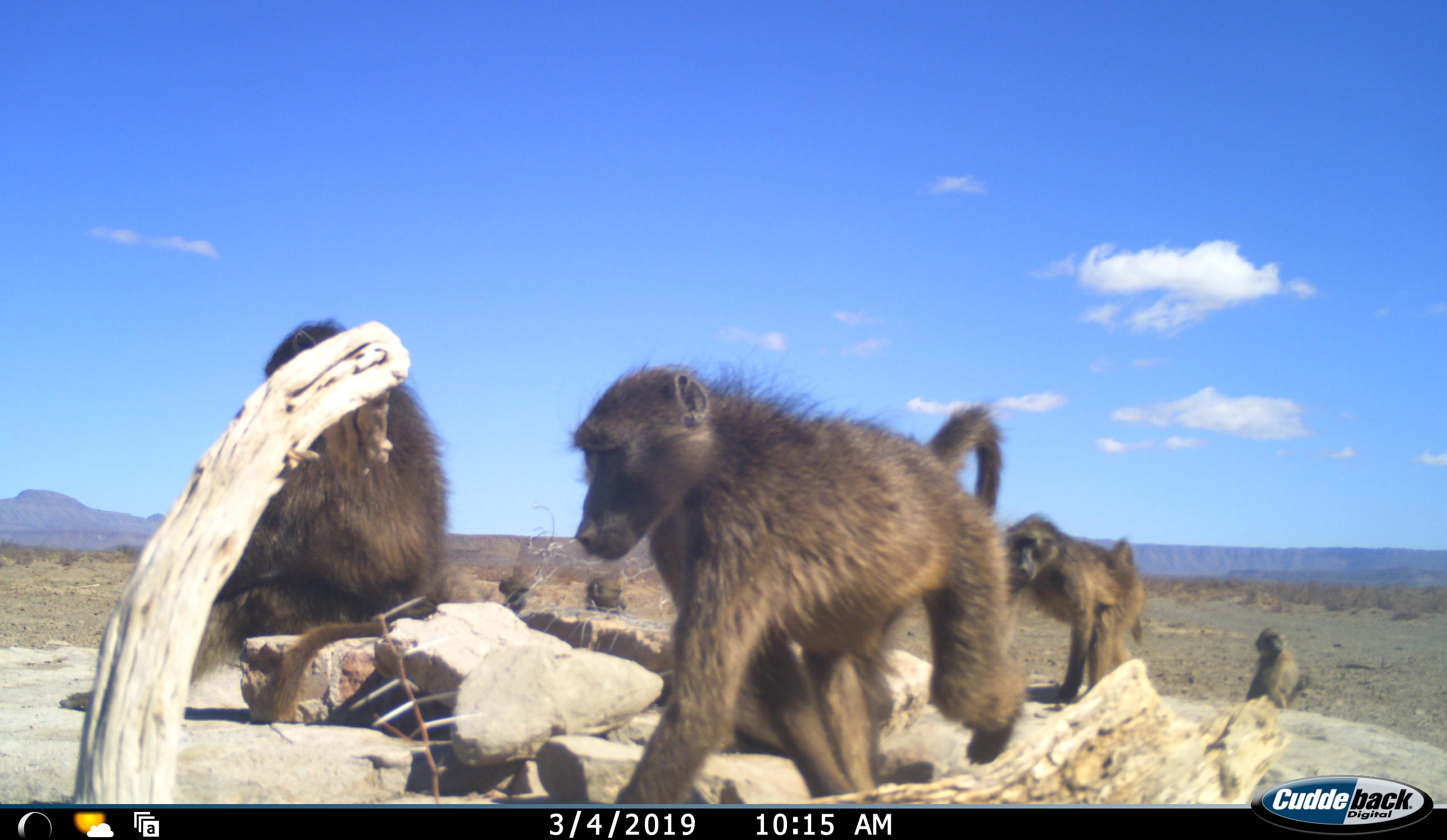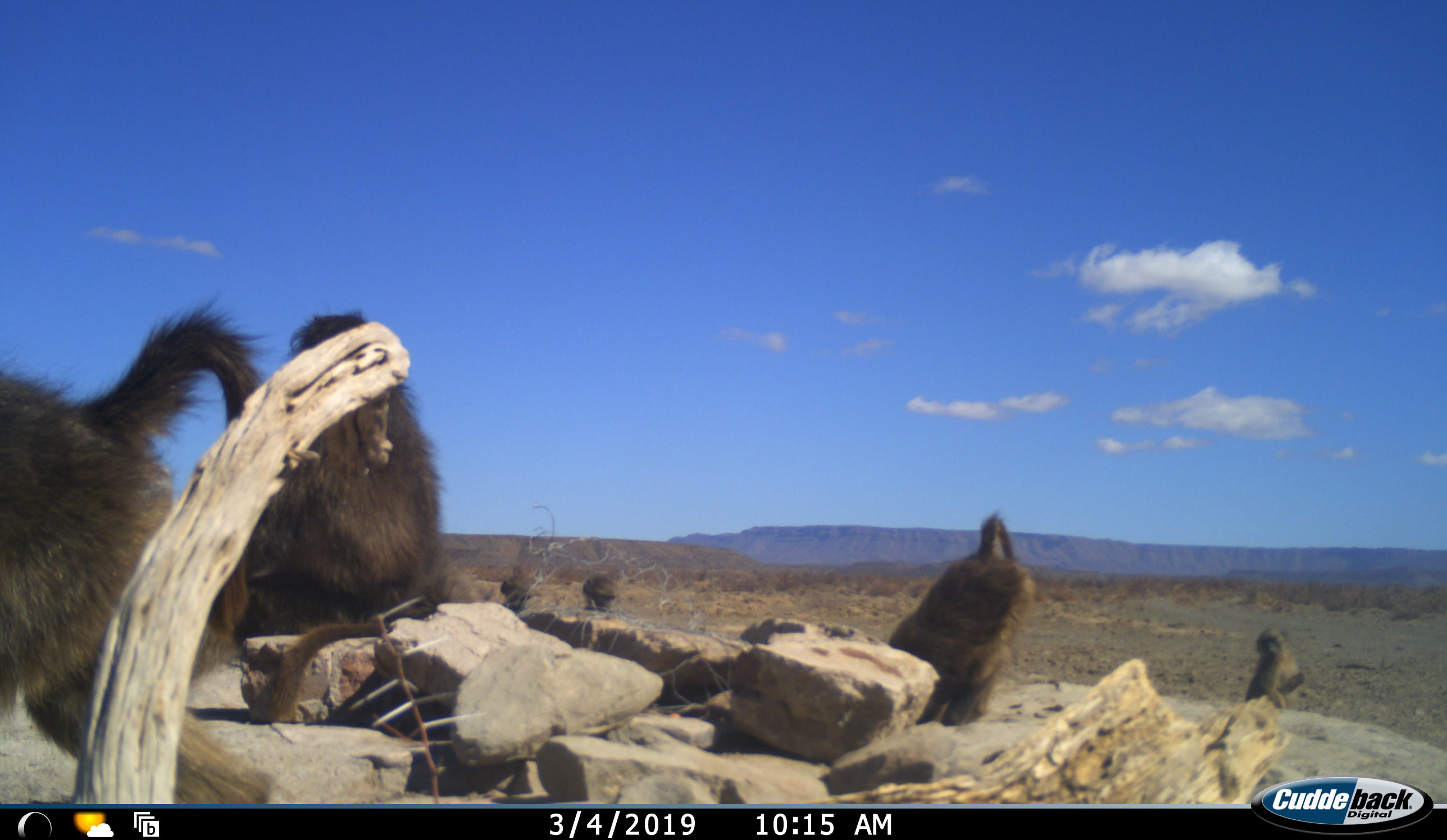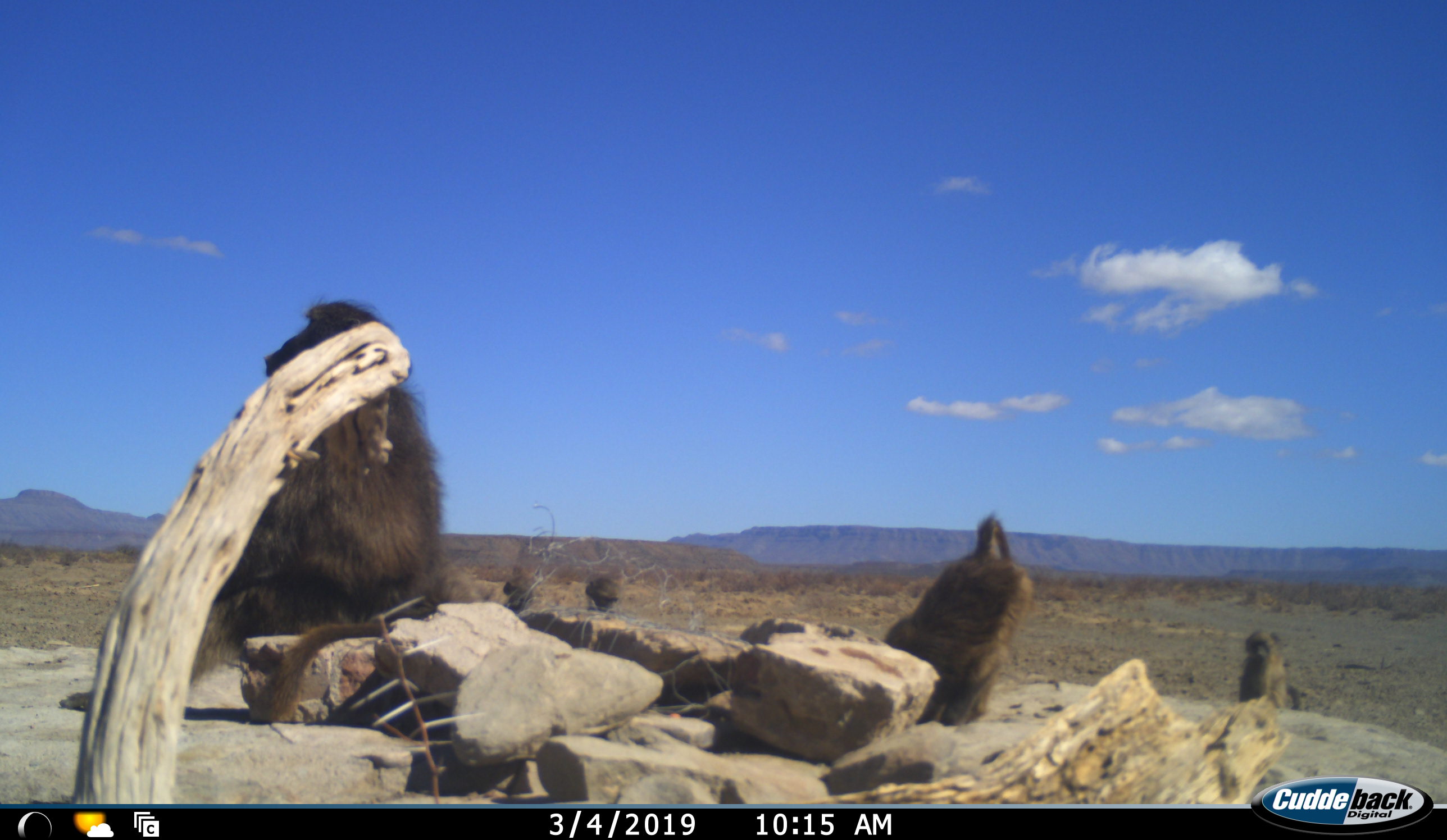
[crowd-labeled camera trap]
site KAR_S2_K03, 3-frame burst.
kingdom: Animalia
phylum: Chordata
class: Mammalia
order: Primates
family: Cercopithecidae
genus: Papio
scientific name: Papio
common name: baboon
Baboon (Papio), count 6. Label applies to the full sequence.